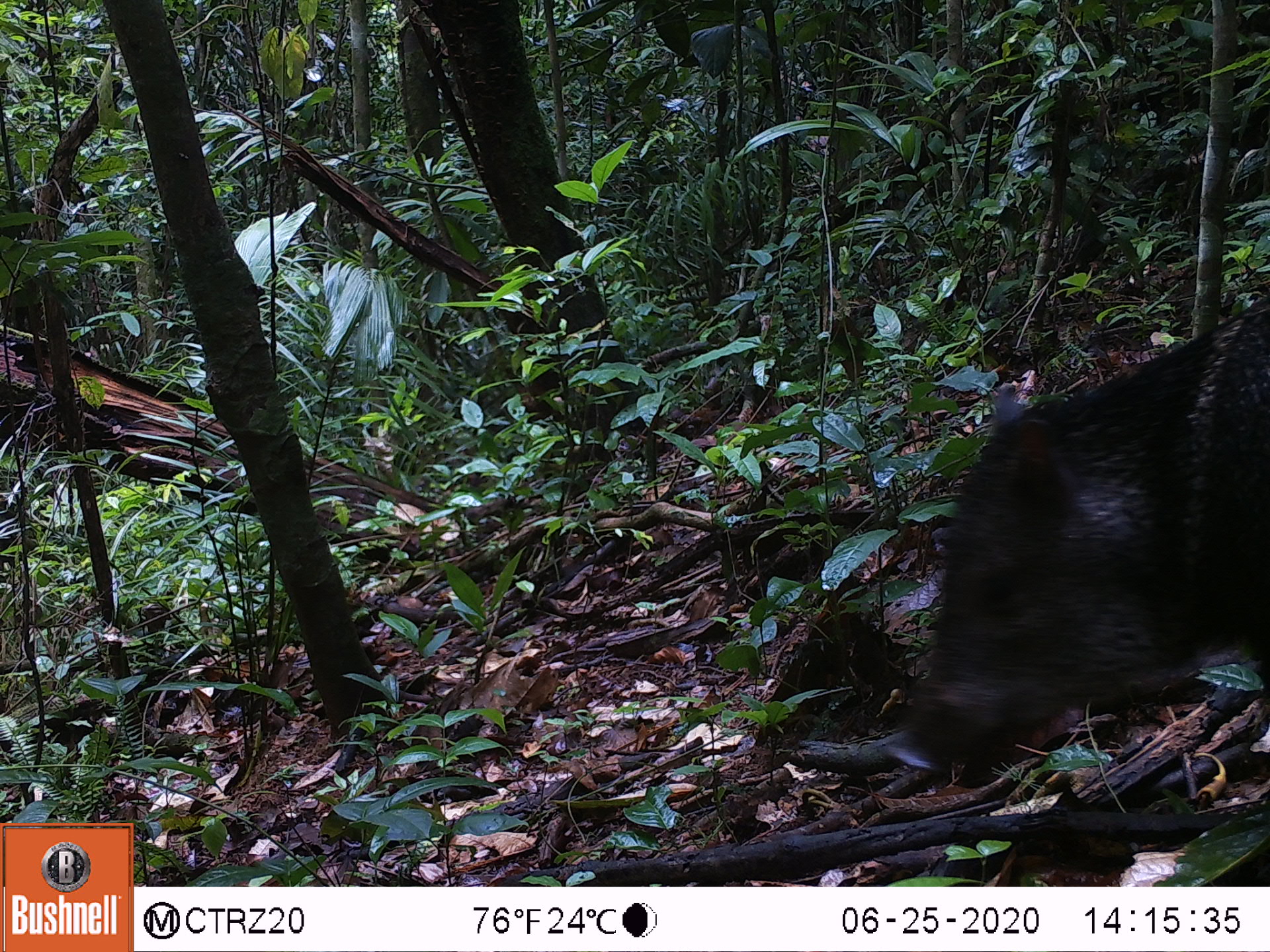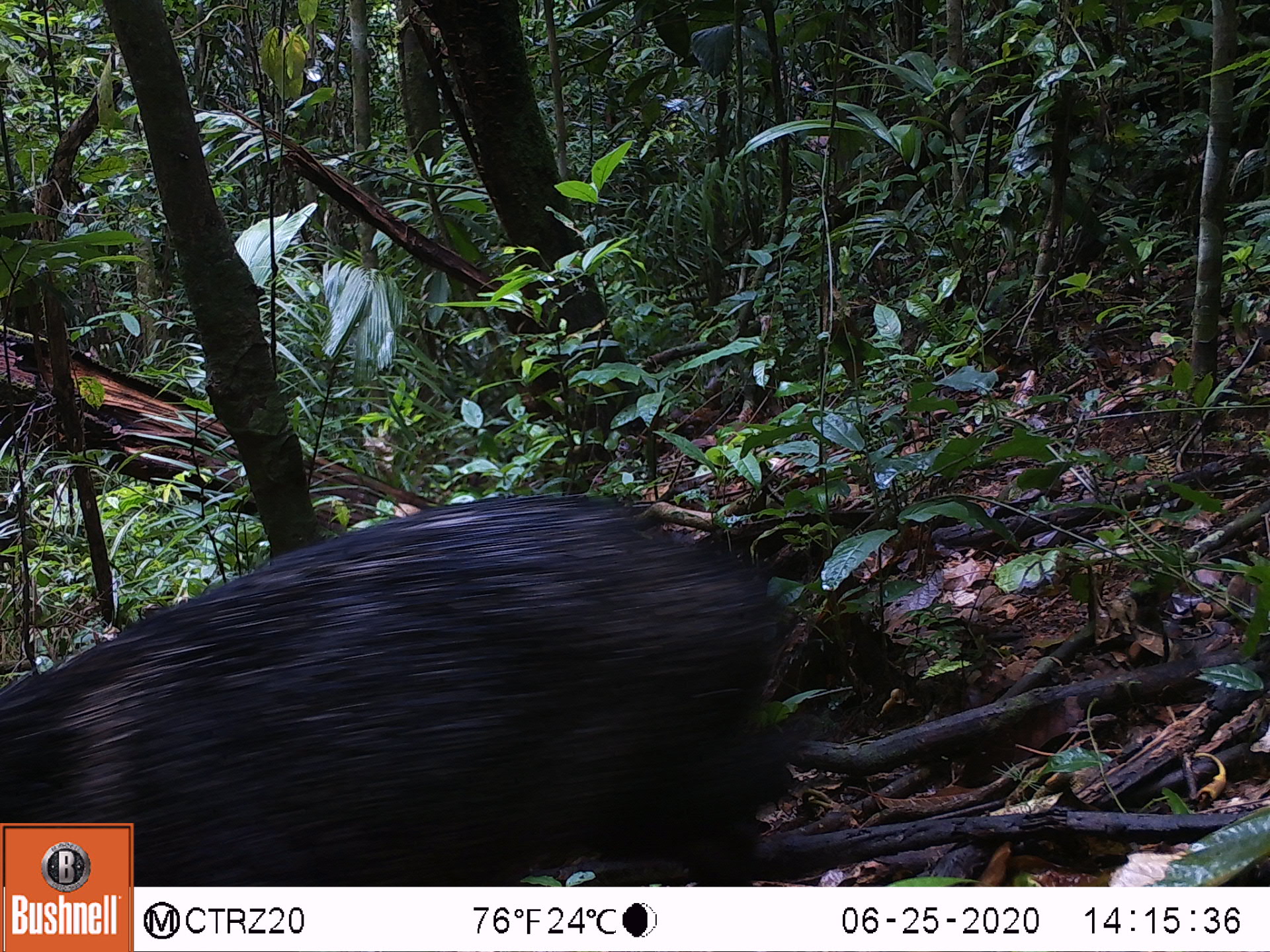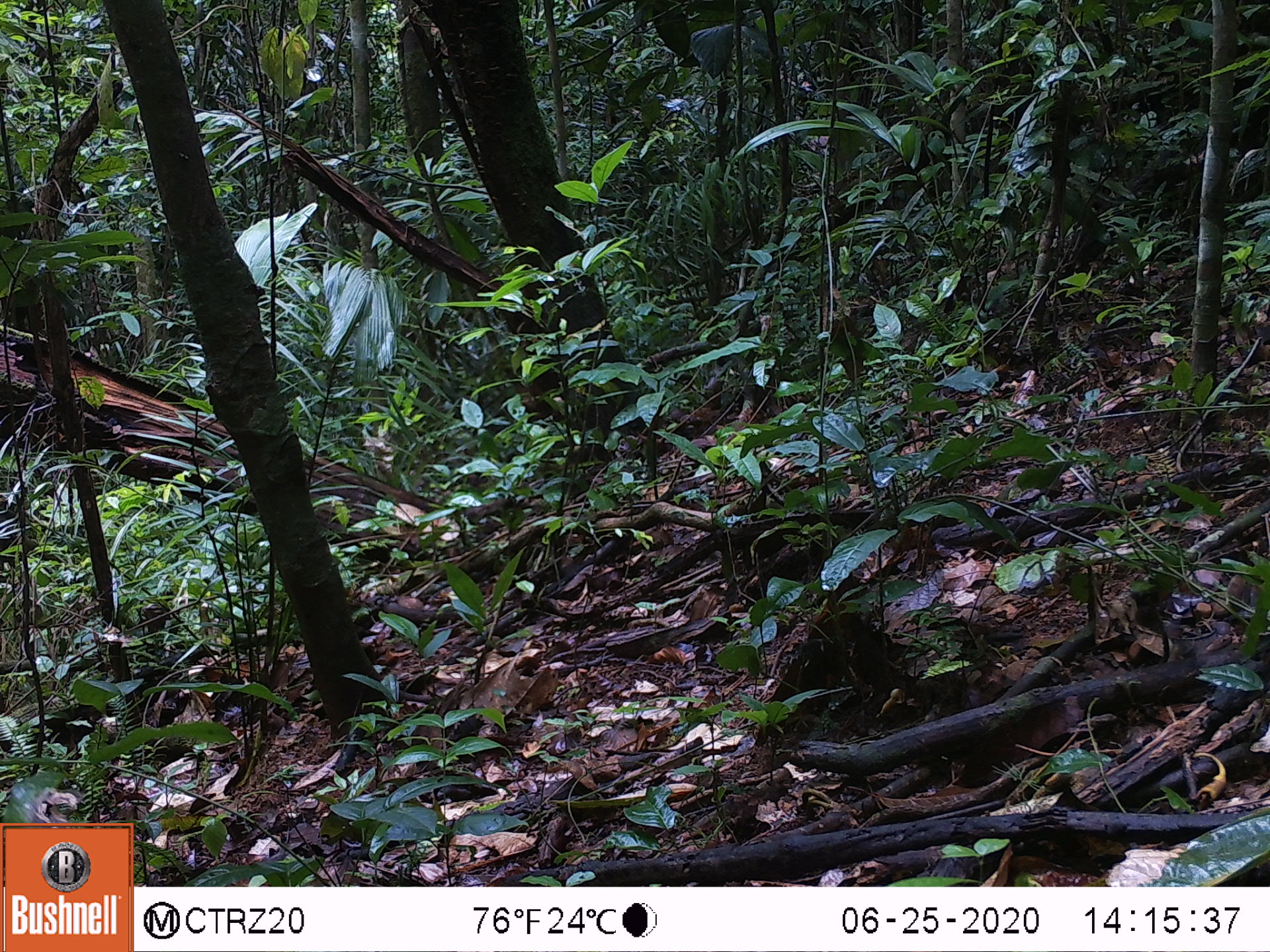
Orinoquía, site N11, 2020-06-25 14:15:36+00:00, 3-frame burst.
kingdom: Animalia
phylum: Chordata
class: Mammalia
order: Artiodactyla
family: Tayassuidae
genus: Pecari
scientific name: Pecari tajacu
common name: collared peccary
Collared peccary (Pecari tajacu).